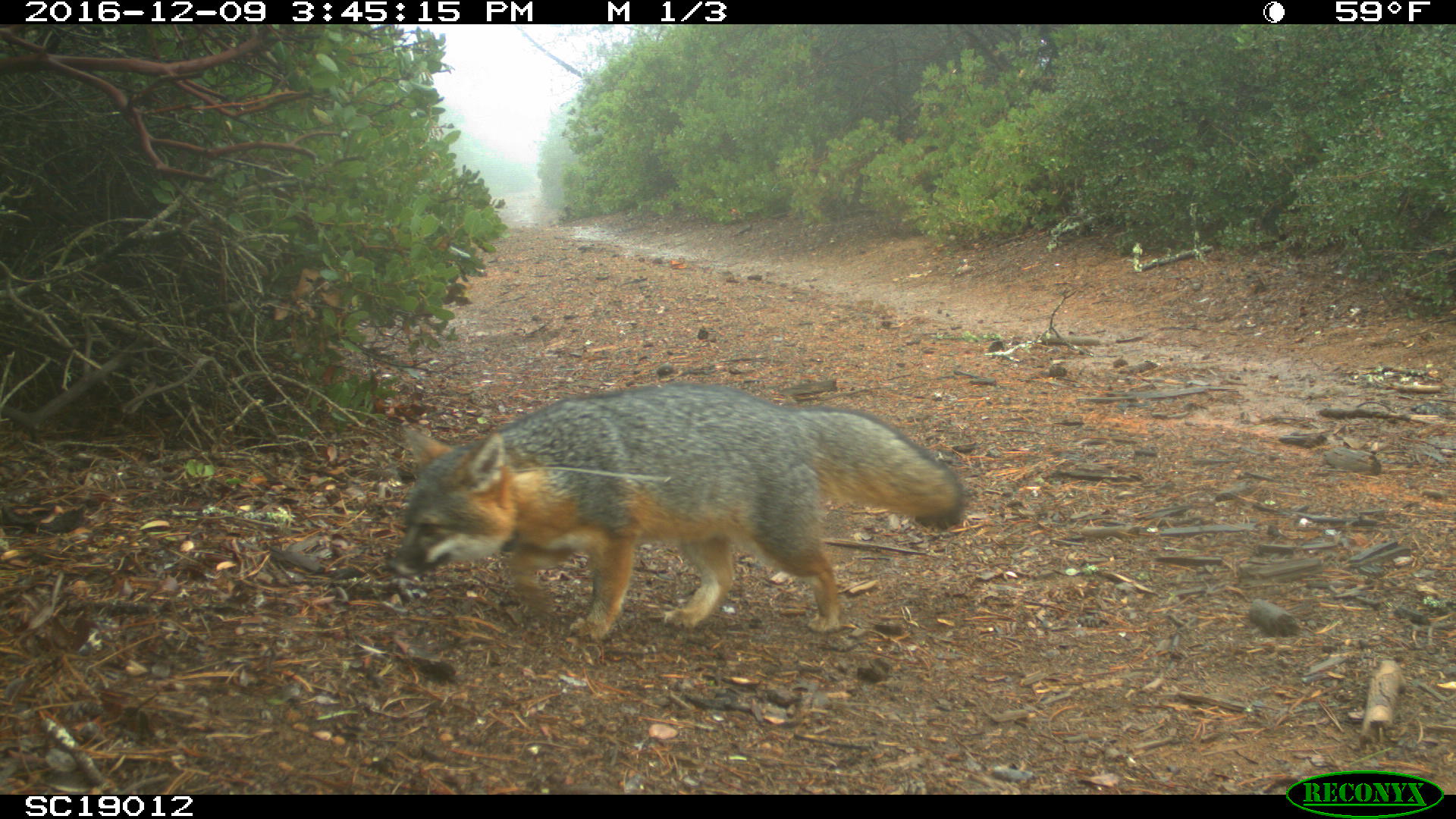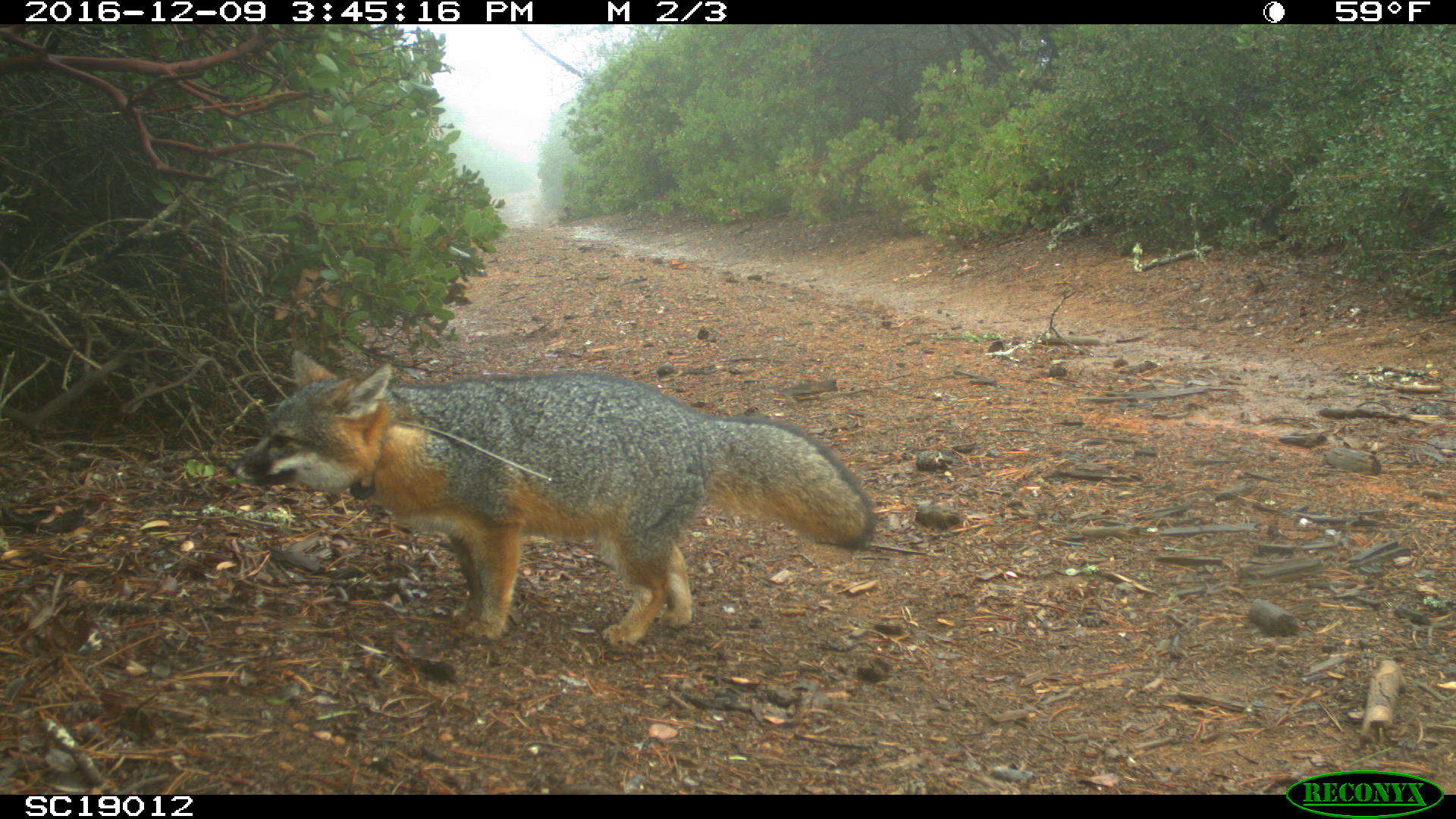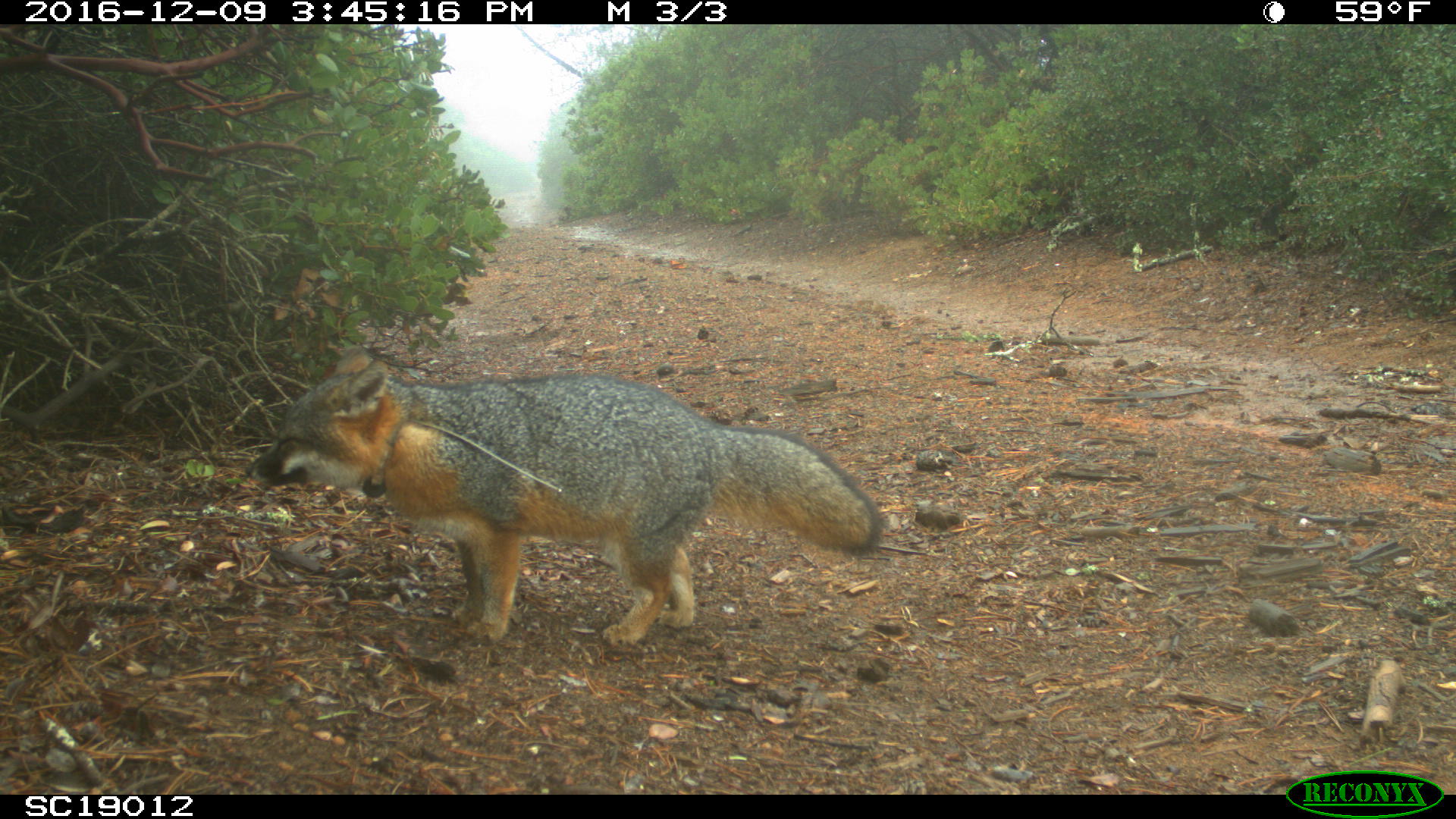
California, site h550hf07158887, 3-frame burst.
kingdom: Animalia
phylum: Chordata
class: Mammalia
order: Carnivora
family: Canidae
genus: Urocyon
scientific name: Urocyon littoralis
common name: island fox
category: fox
Fox (island fox) (Urocyon littoralis).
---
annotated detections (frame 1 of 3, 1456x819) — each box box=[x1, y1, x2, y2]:
fox: box=[381, 380, 968, 643]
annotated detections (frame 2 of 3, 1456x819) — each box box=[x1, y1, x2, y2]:
fox: box=[219, 347, 876, 649]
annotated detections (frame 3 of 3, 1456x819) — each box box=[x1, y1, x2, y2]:
fox: box=[246, 344, 883, 651]